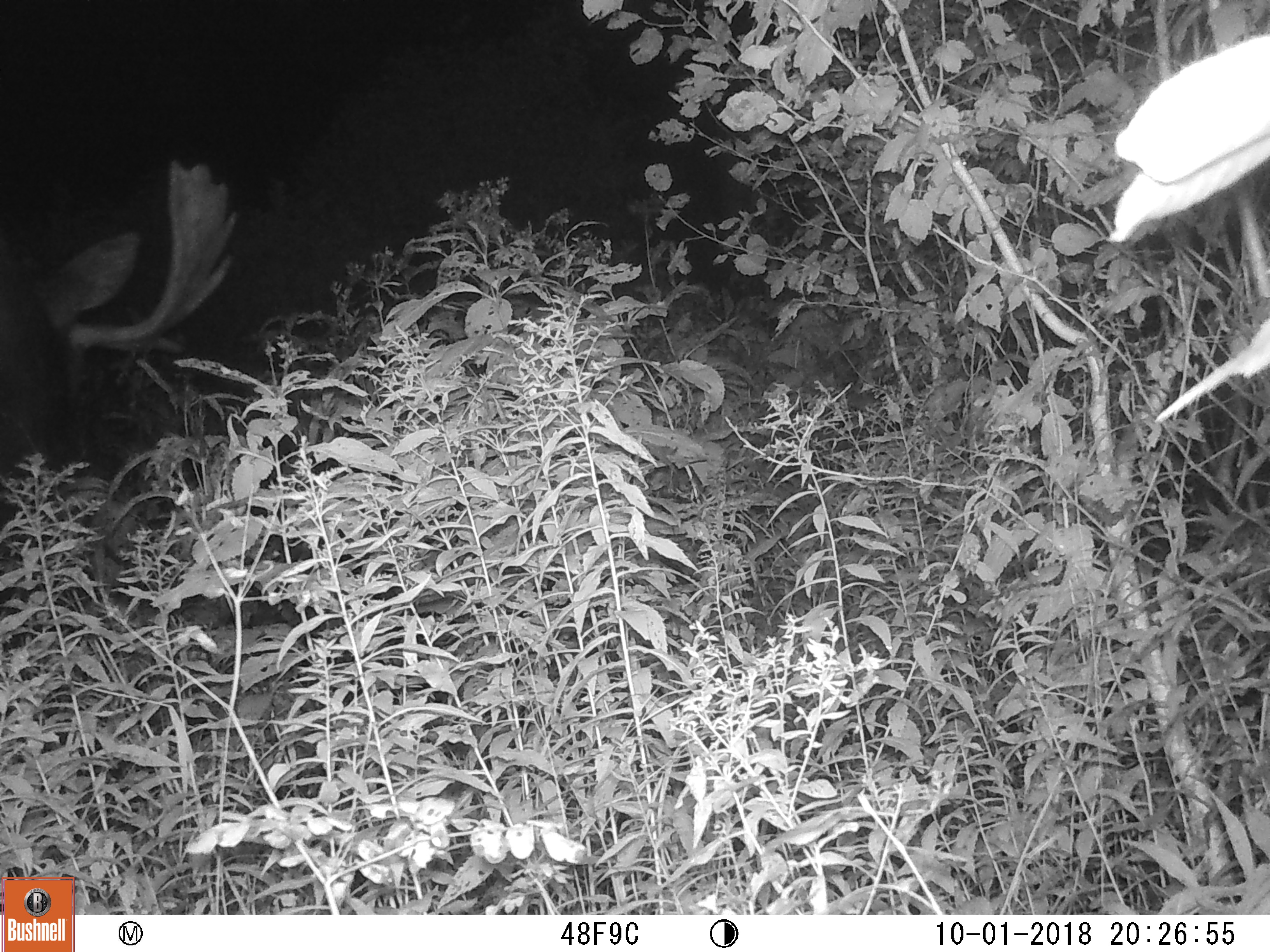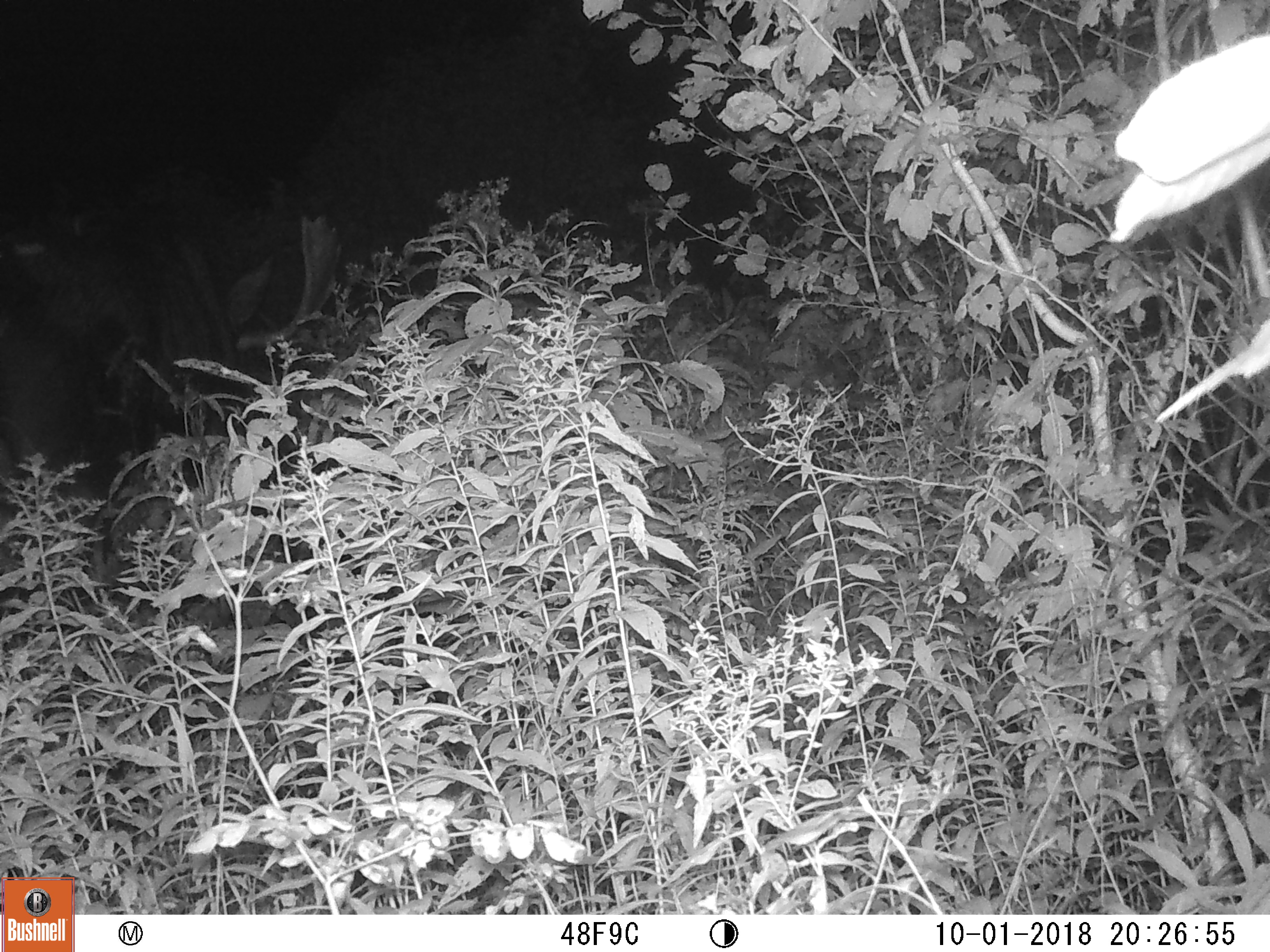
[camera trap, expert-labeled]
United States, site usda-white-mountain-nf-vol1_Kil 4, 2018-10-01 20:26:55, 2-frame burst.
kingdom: Animalia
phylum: Chordata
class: Mammalia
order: Artiodactyla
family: Cervidae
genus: Alces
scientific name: Alces alces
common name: moose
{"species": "moose (Alces alces)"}